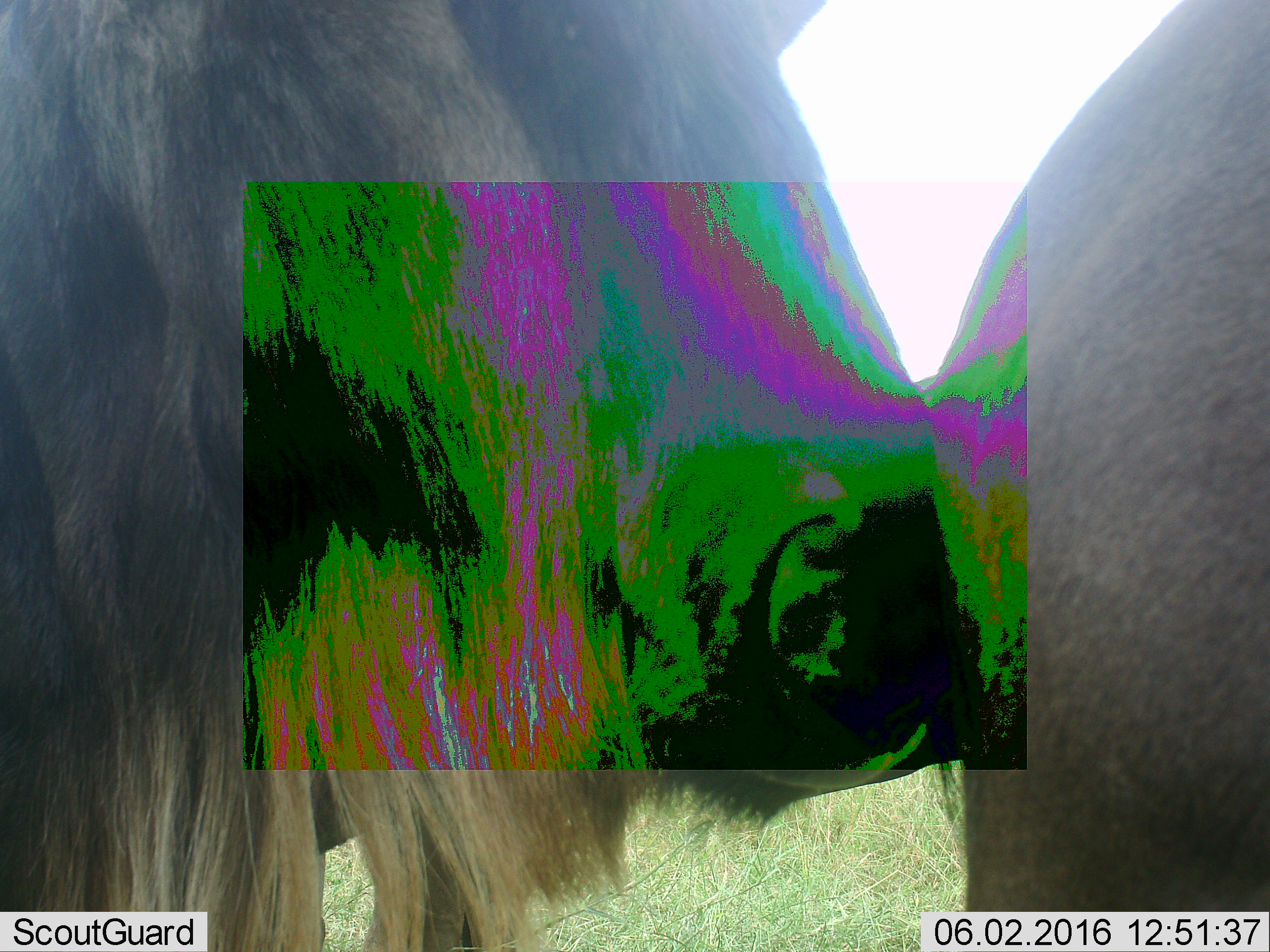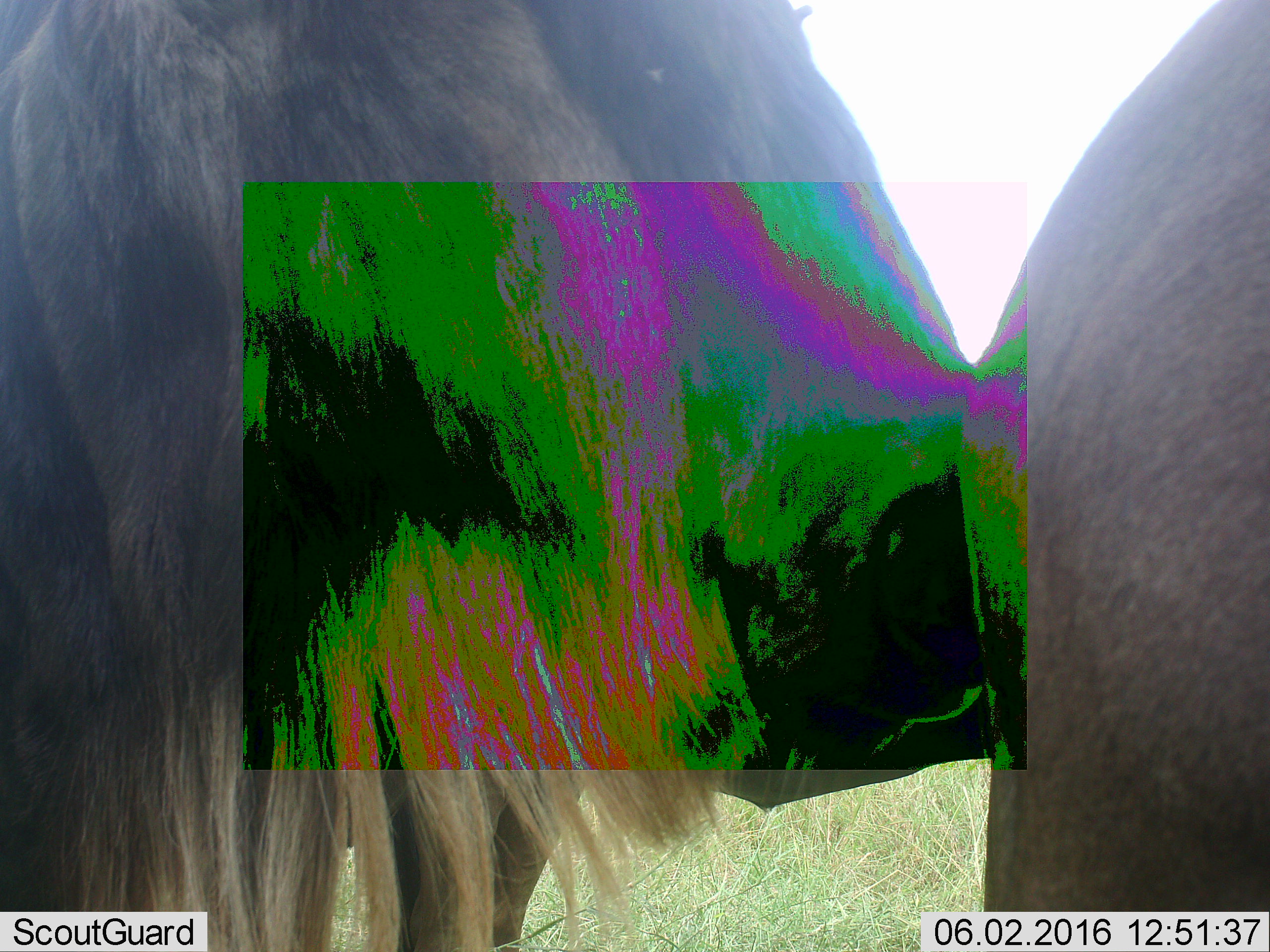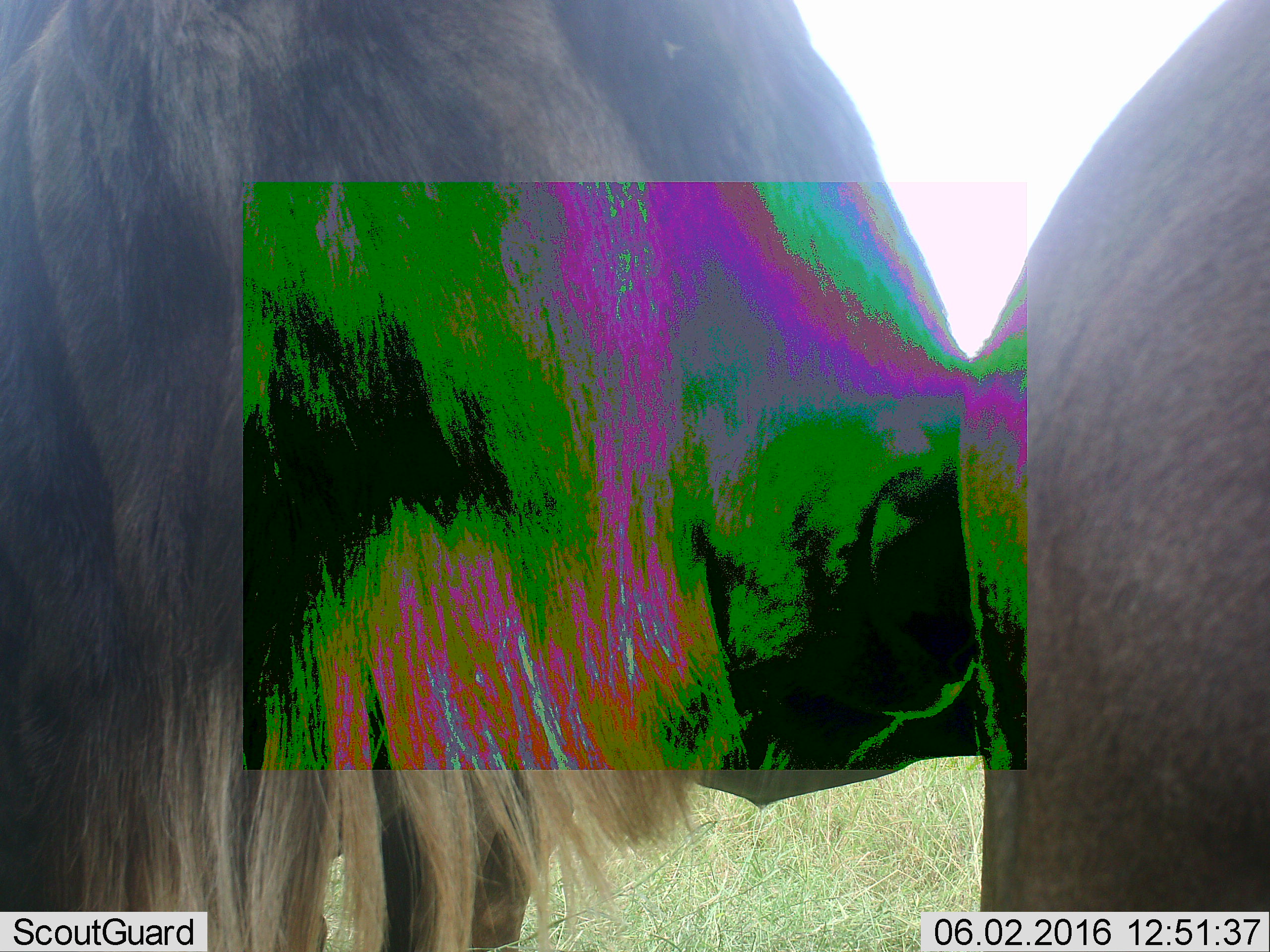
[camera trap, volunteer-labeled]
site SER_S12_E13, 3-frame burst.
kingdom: Animalia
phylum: Chordata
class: Mammalia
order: Artiodactyla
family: Bovidae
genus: Connochaetes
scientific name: Connochaetes taurinus taurinus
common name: blue wildebeest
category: wildebeestblue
Wildebeestblue (blue wildebeest) (Connochaetes taurinus taurinus), count 2. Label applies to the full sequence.